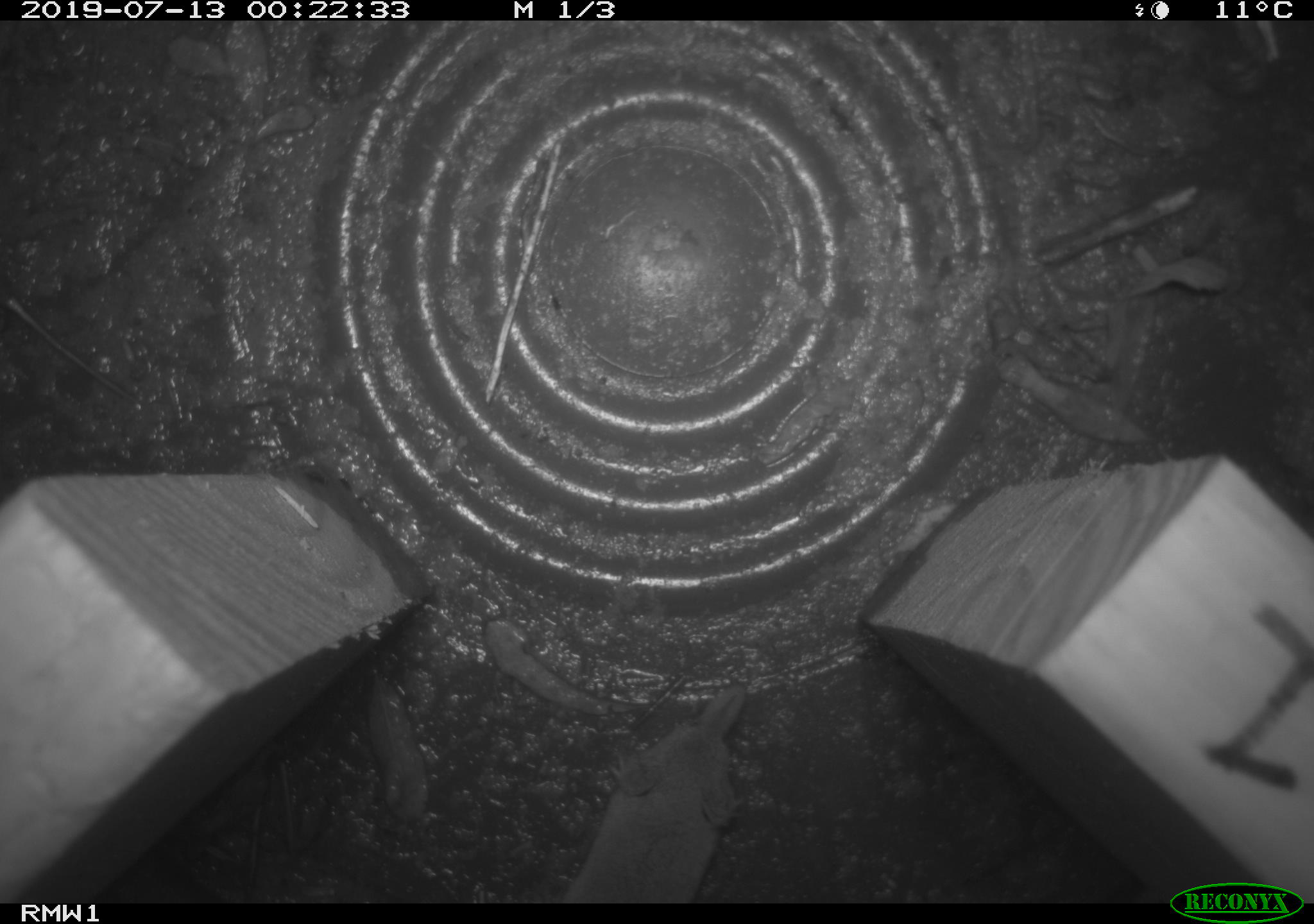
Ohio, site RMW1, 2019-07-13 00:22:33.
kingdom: Animalia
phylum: Chordata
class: Mammalia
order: Eulipotyphla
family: Soricidae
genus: Sorex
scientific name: Sorex cinereus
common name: masked shrew